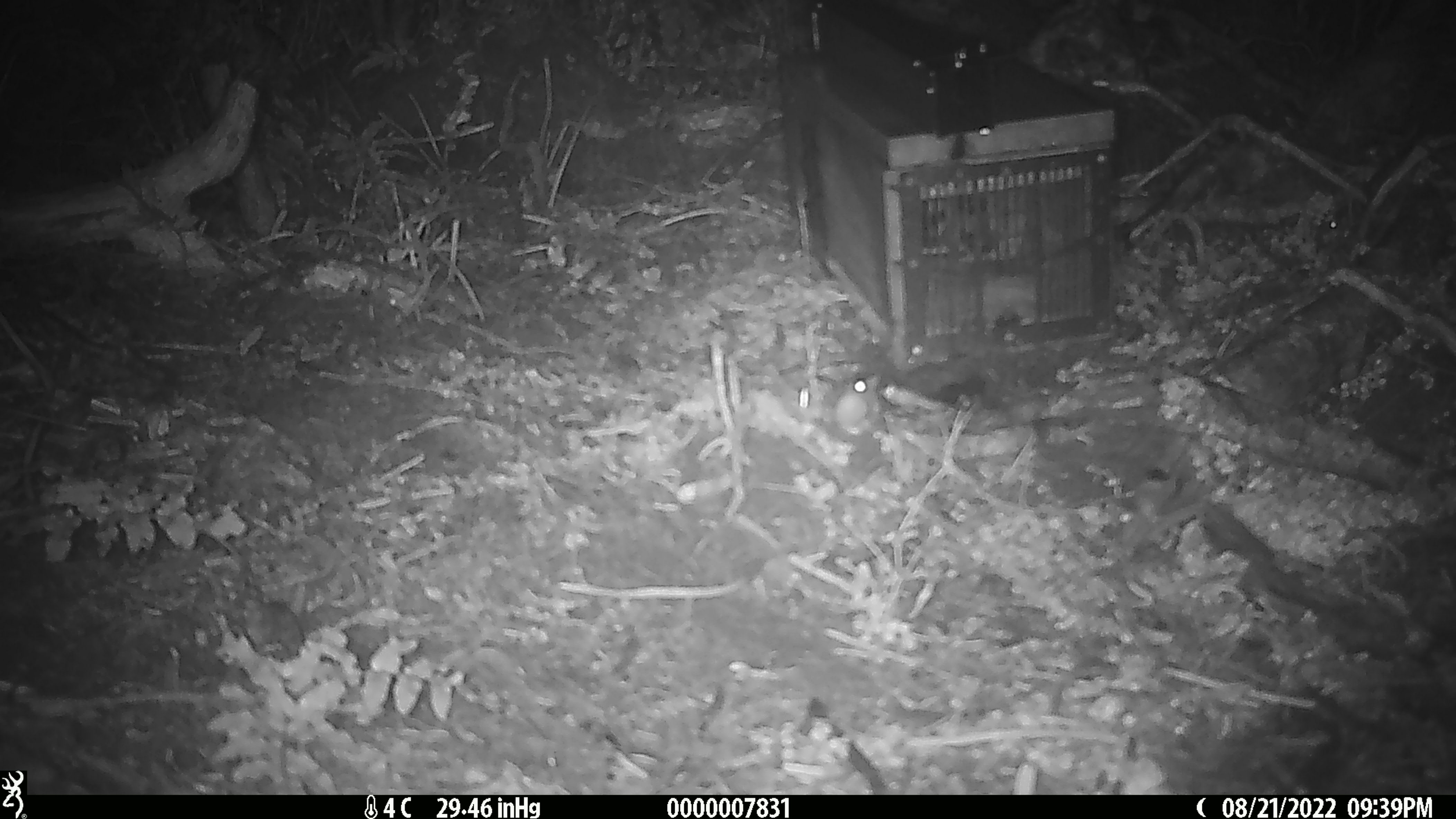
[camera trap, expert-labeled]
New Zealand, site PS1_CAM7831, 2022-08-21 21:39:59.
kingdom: Animalia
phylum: Chordata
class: Mammalia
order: Rodentia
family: Muridae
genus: Mus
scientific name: Mus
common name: mouse